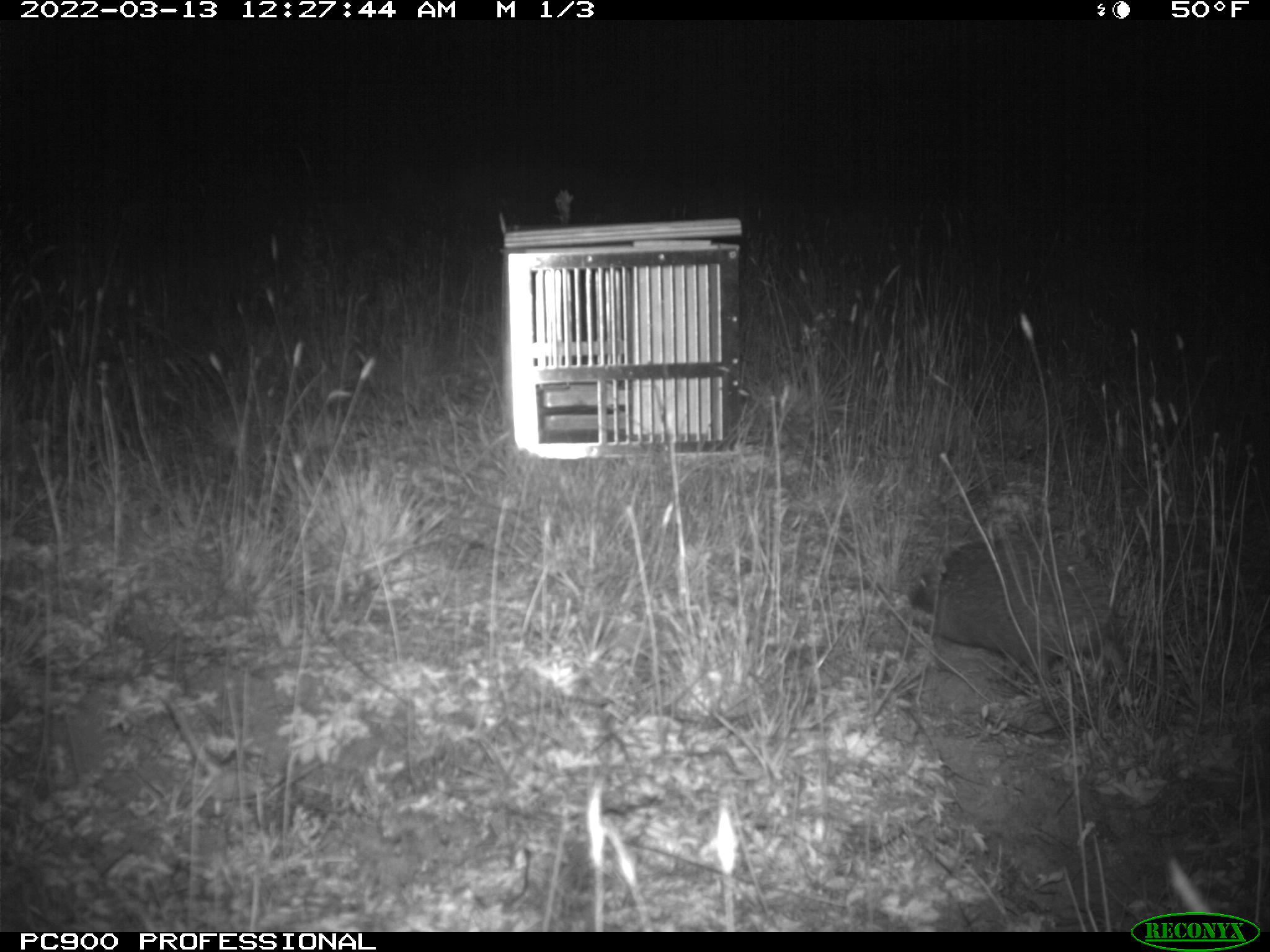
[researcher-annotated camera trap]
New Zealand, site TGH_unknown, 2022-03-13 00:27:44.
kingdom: Animalia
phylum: Chordata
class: Mammalia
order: Eulipotyphla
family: Erinaceidae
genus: Erinaceus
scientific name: Erinaceus europaeus europaeus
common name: european hedgehog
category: hedgehog